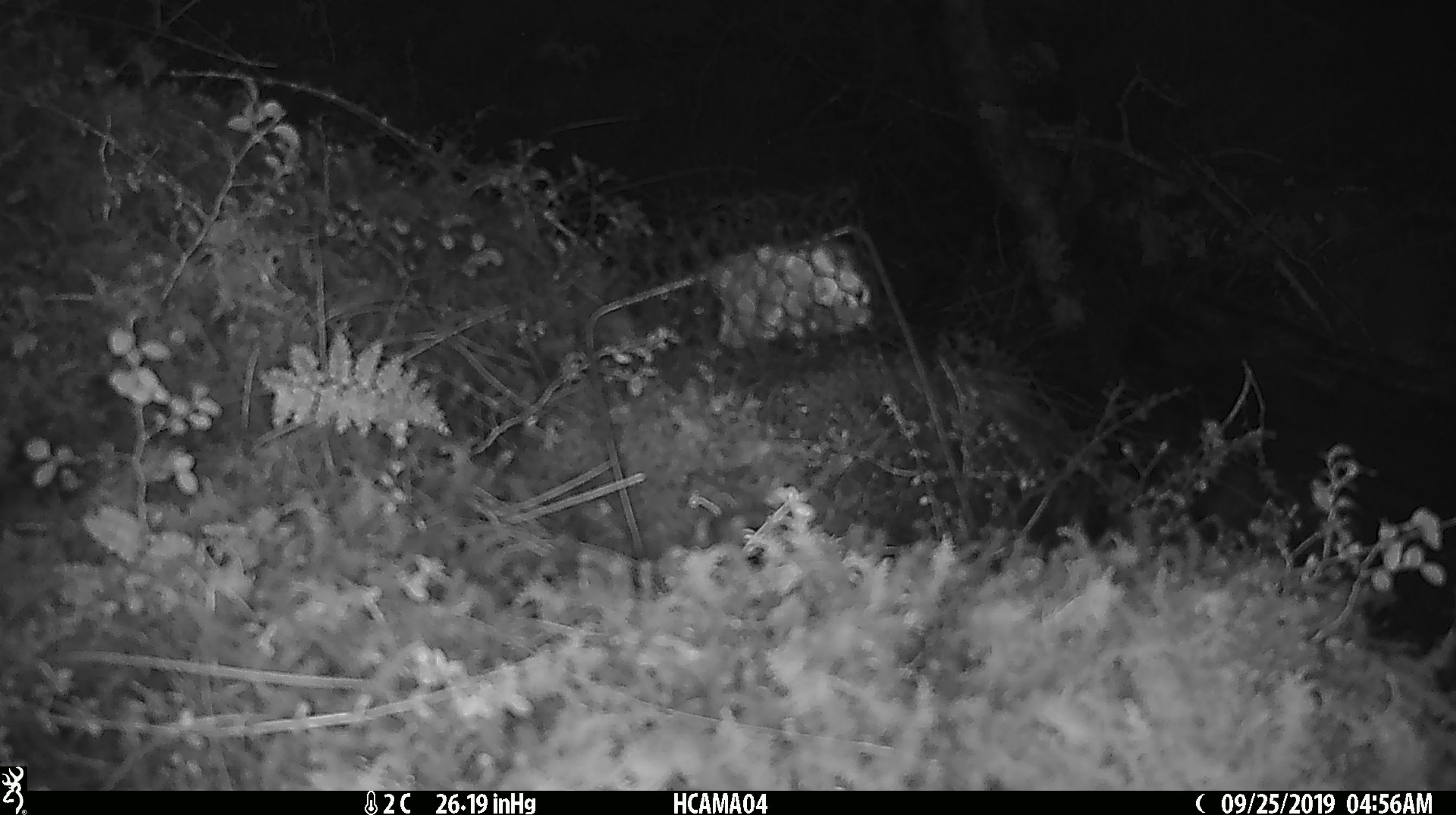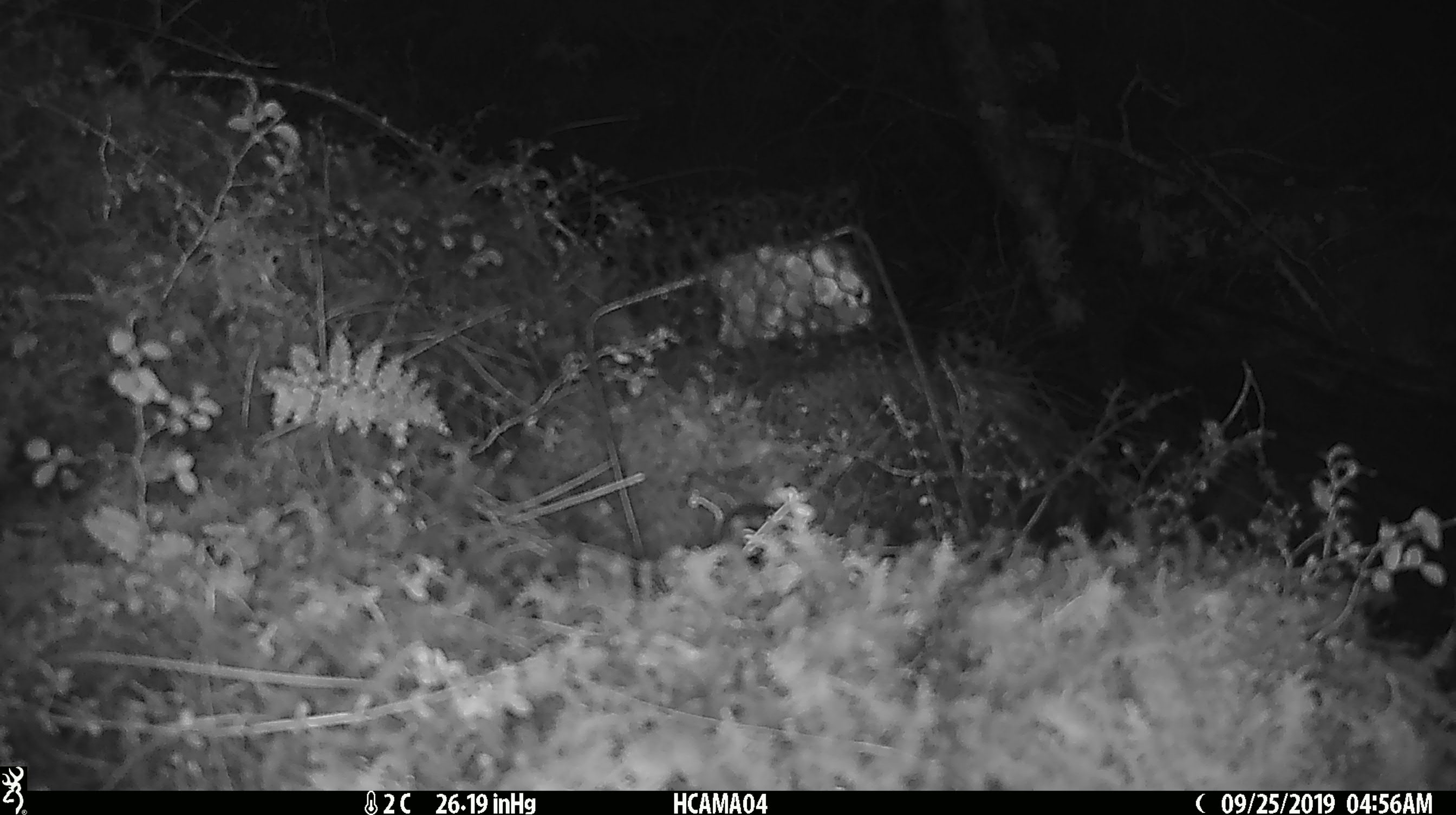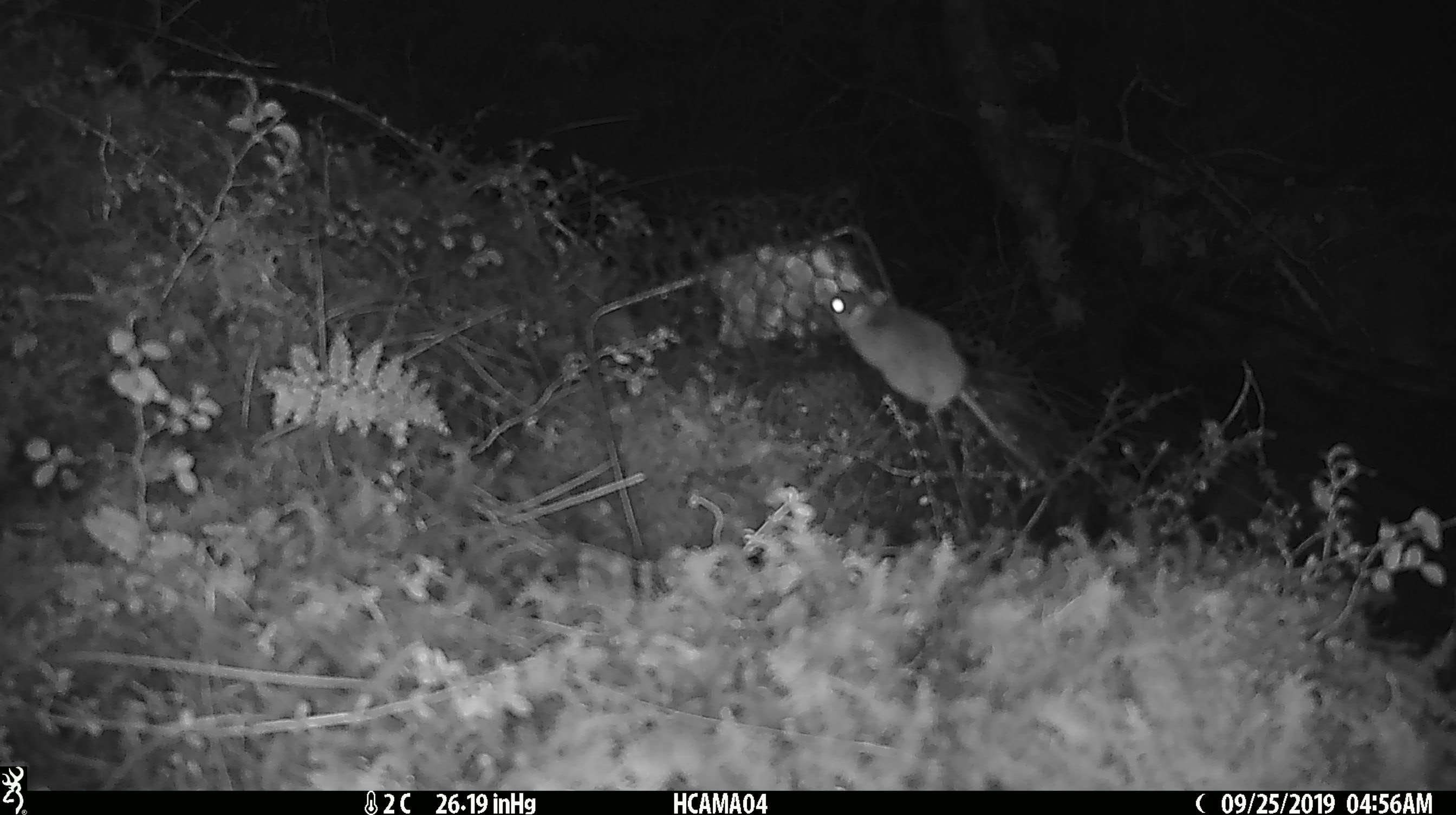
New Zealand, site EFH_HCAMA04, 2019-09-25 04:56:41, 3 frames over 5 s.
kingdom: Animalia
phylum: Chordata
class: Mammalia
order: Rodentia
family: Muridae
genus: Mus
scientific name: Mus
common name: mouse